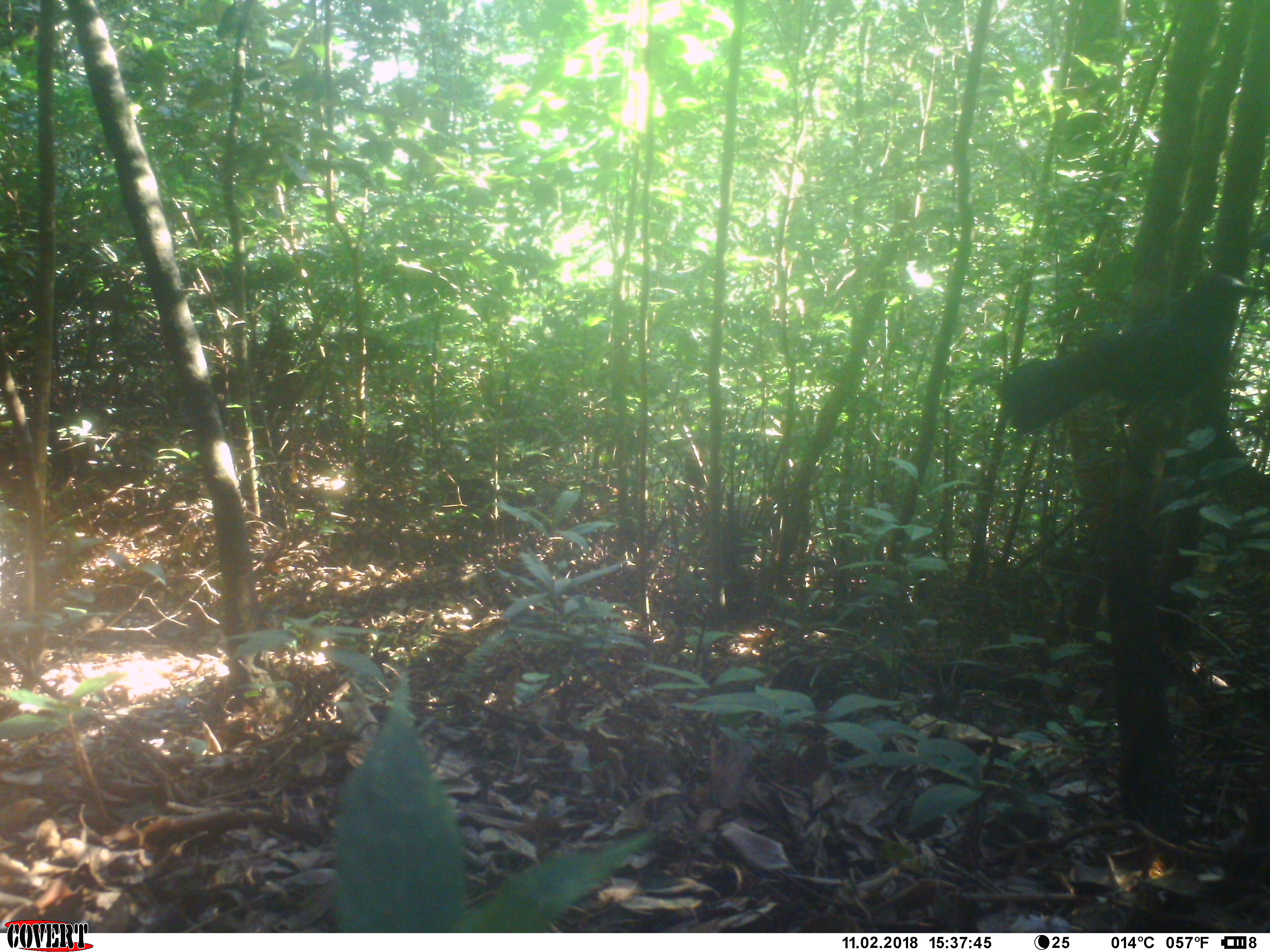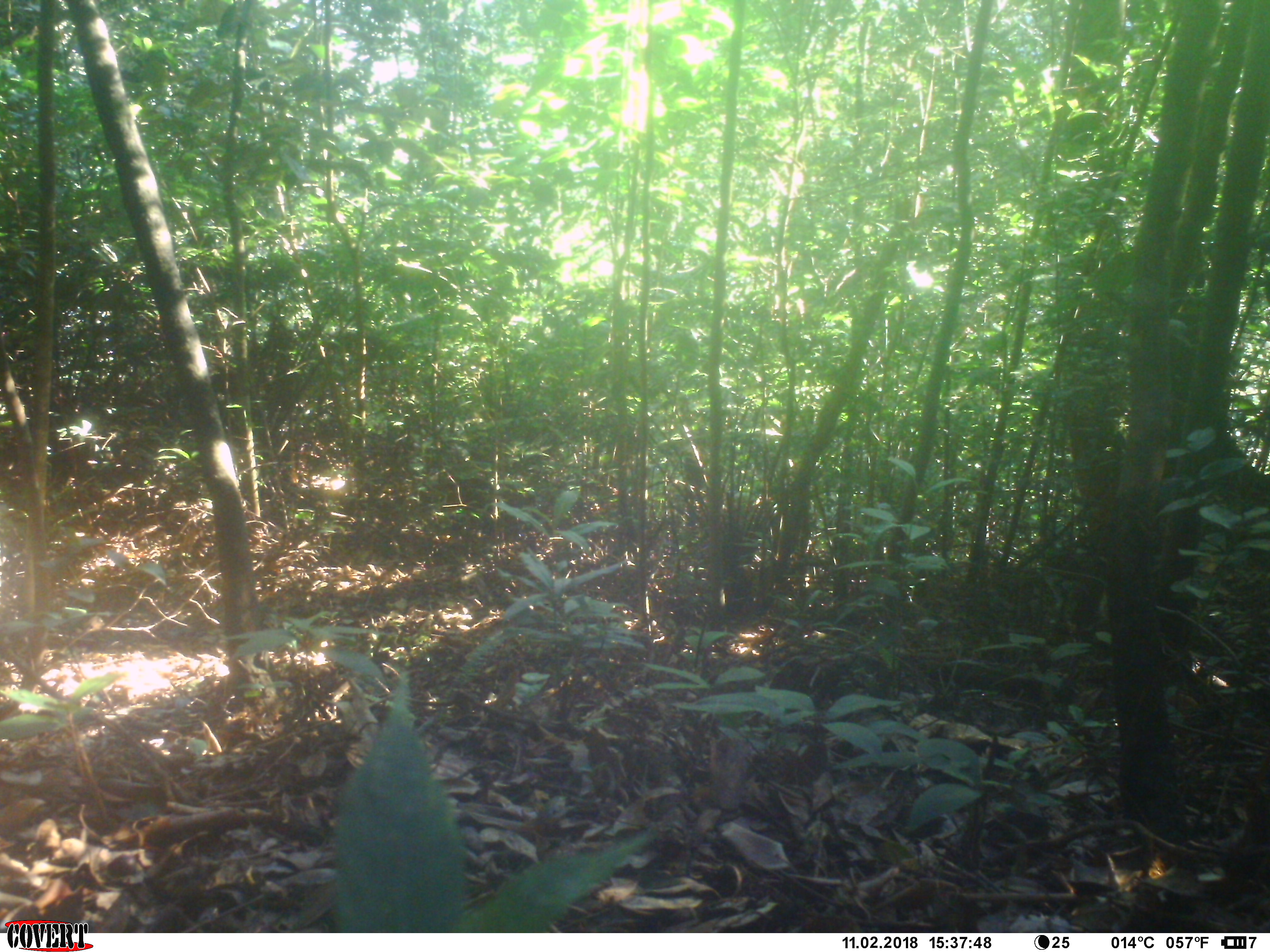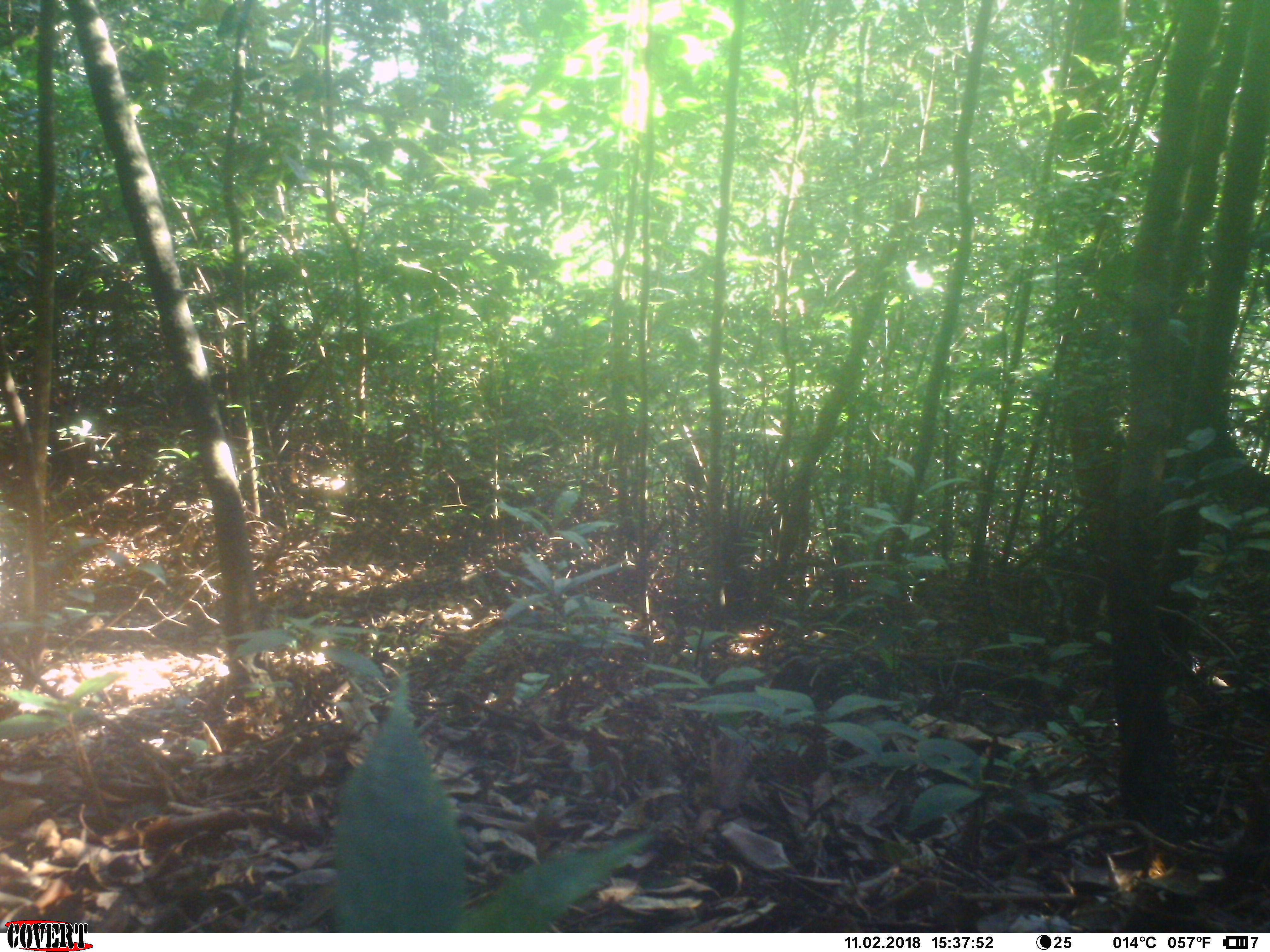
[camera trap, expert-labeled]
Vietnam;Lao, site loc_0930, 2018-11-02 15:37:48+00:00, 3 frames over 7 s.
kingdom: Animalia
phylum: Chordata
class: Aves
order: Passeriformes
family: Muscicapidae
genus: Myophonus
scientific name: Myophonus caeruleus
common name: blue whistling thrush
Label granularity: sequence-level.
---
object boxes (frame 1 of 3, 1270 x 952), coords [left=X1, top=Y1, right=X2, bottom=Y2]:
blue whistling thrush: [left=997, top=273, right=1270, bottom=443]